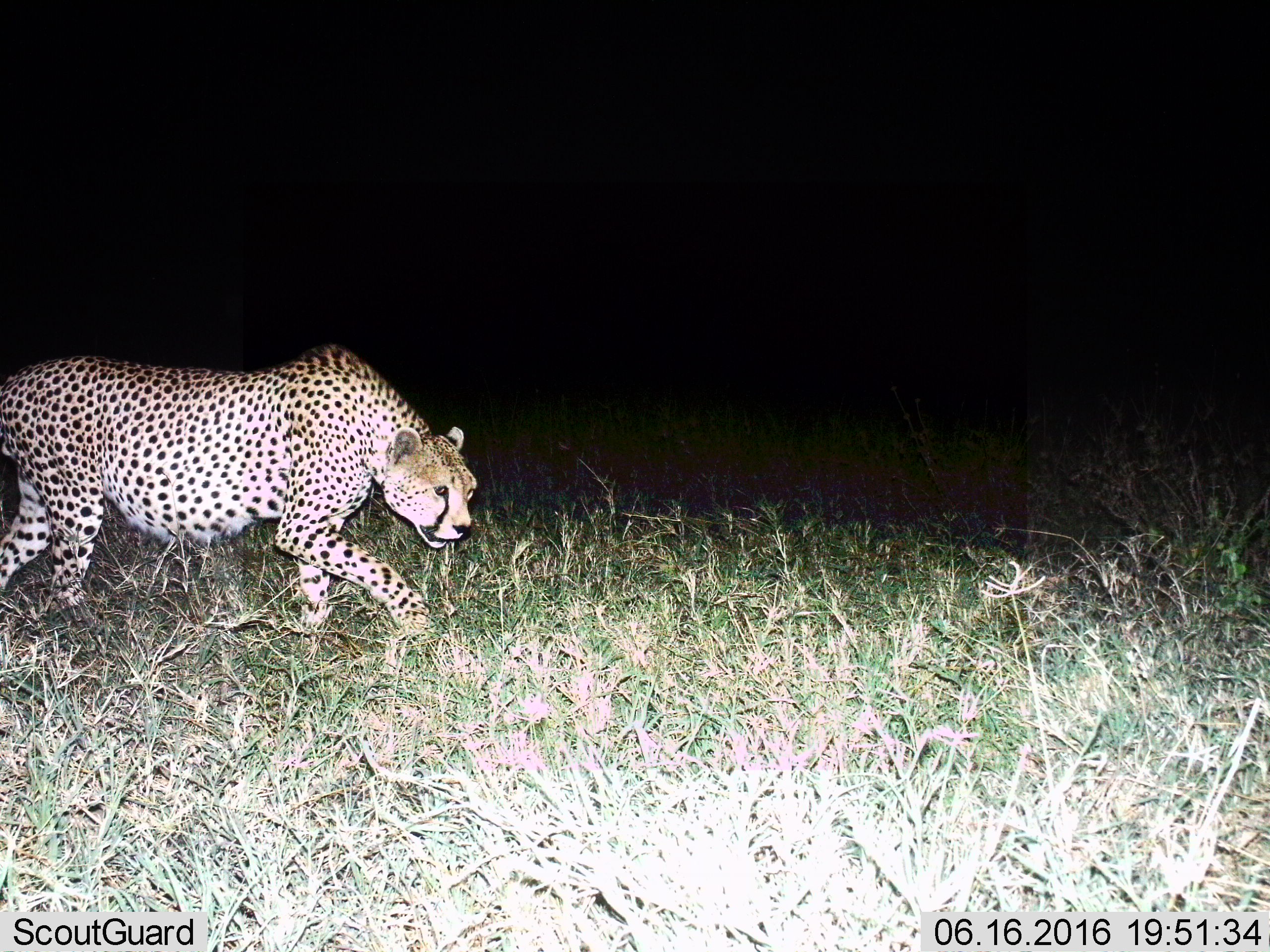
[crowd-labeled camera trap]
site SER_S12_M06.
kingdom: Animalia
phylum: Chordata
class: Mammalia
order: Carnivora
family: Felidae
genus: Acinonyx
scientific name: Acinonyx jubatus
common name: cheetah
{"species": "cheetah (Acinonyx jubatus)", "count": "1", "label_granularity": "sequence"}